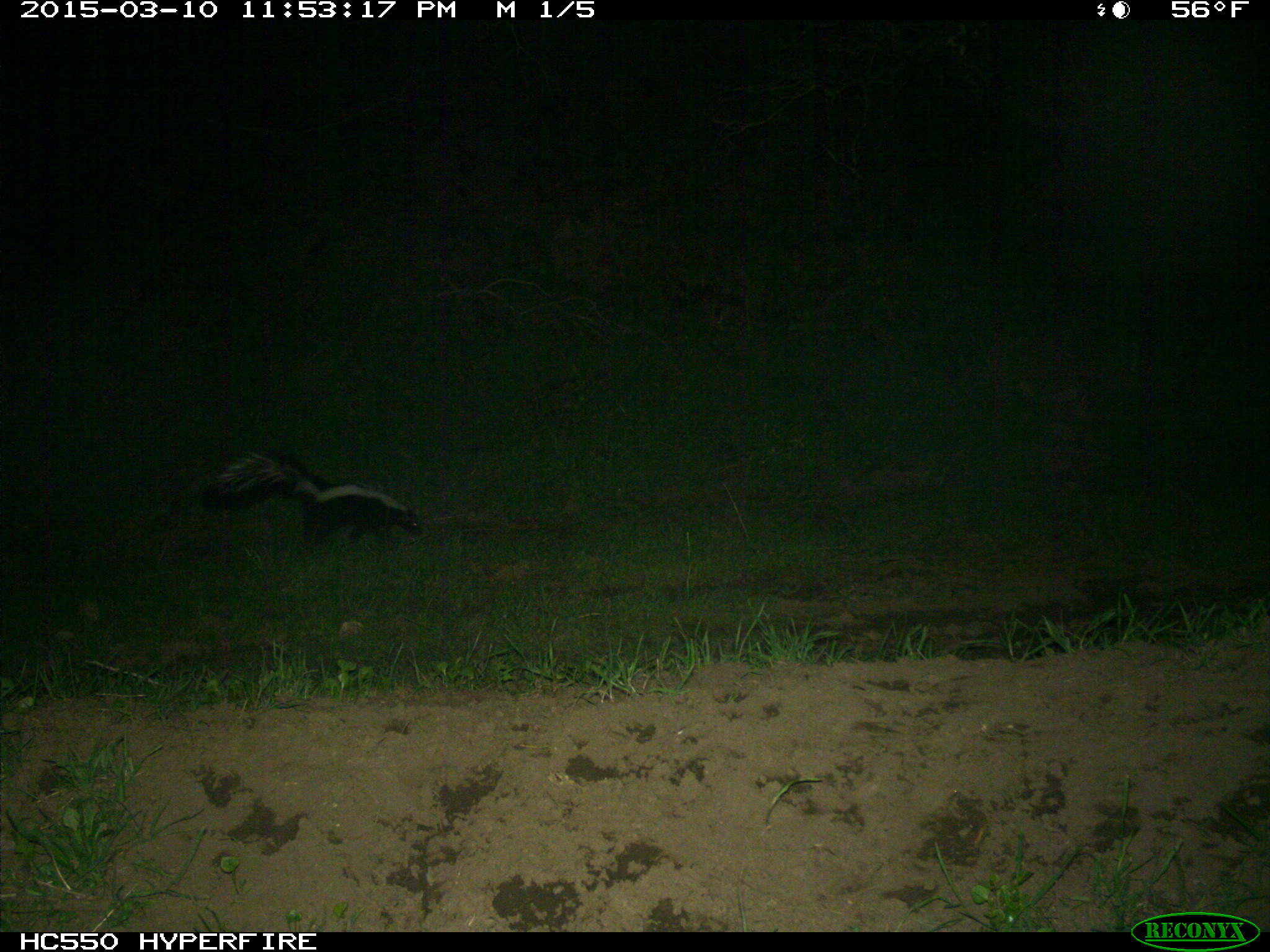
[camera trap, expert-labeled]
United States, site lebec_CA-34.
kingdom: Animalia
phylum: Chordata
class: Mammalia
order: Carnivora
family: Mephitidae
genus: Mephitis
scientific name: Mephitis mephitis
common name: striped skunk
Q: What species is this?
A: Mephitis mephitis (striped skunk).